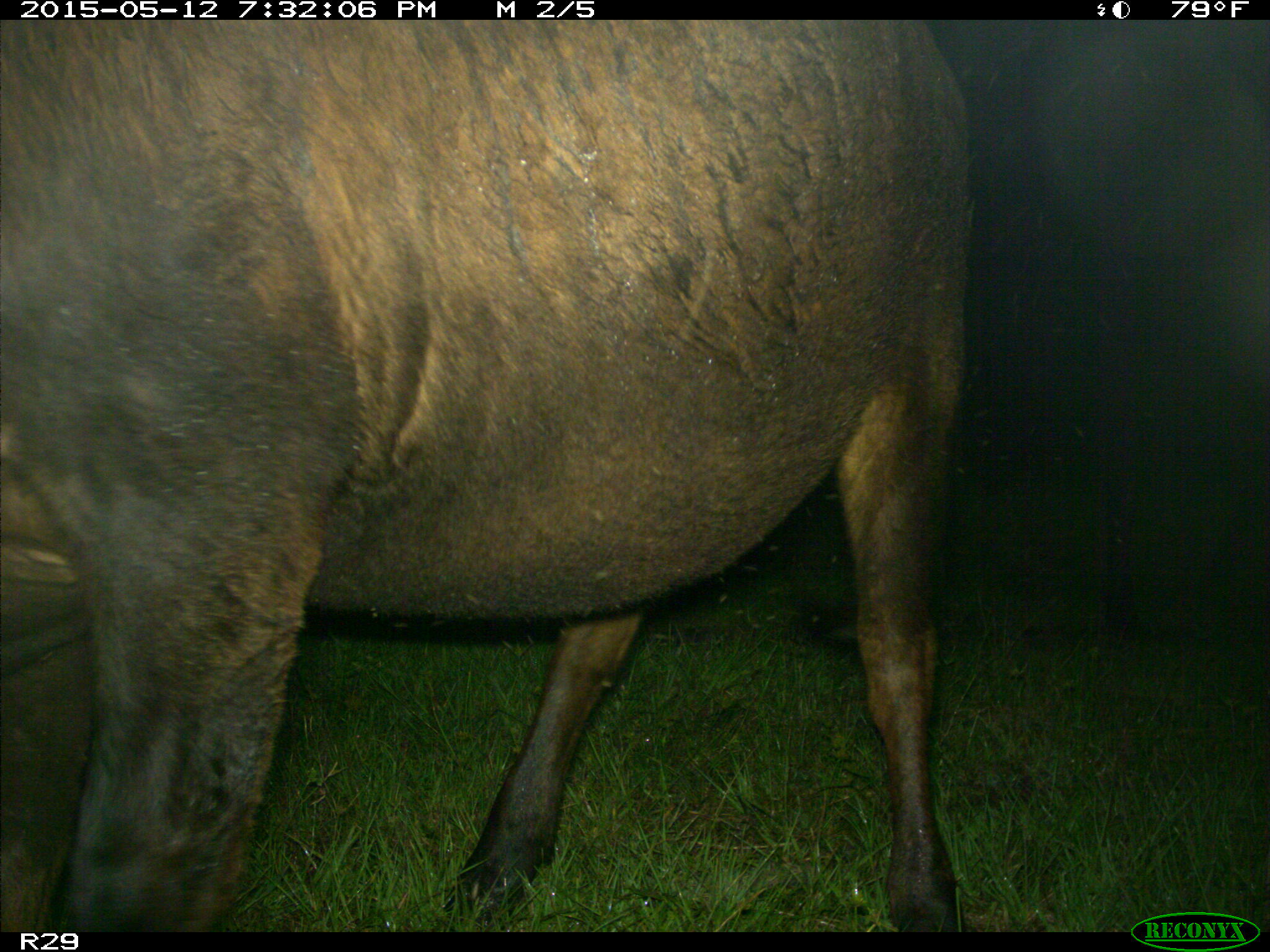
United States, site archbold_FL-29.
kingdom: Animalia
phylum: Chordata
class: Mammalia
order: Artiodactyla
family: Bovidae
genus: Bos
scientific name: Bos taurus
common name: domestic cow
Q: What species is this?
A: Bos taurus (domestic cow).